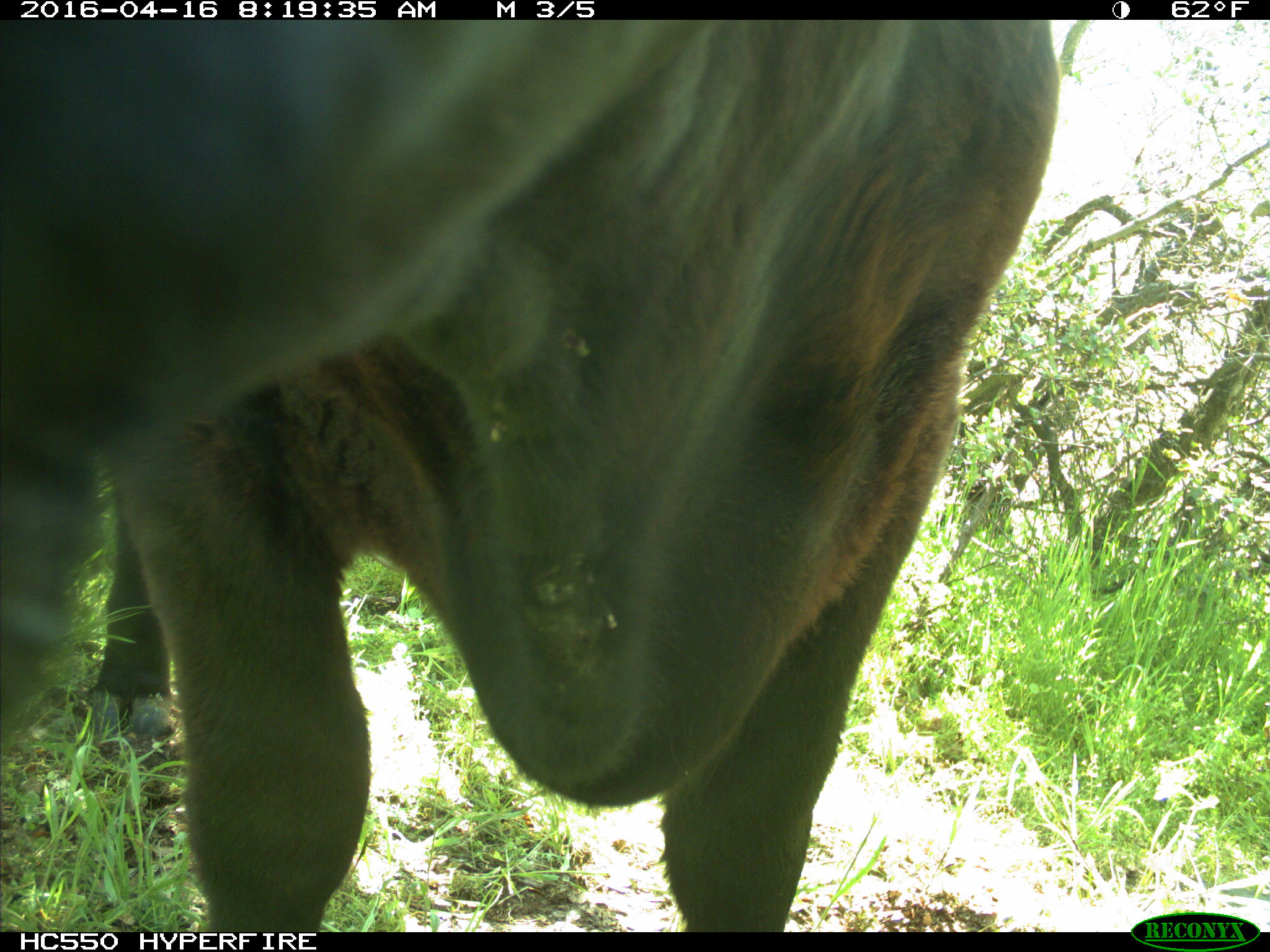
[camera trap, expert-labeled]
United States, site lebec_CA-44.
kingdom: Animalia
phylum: Chordata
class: Mammalia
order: Artiodactyla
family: Bovidae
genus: Bos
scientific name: Bos taurus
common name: domestic cow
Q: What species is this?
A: Bos taurus (domestic cow).